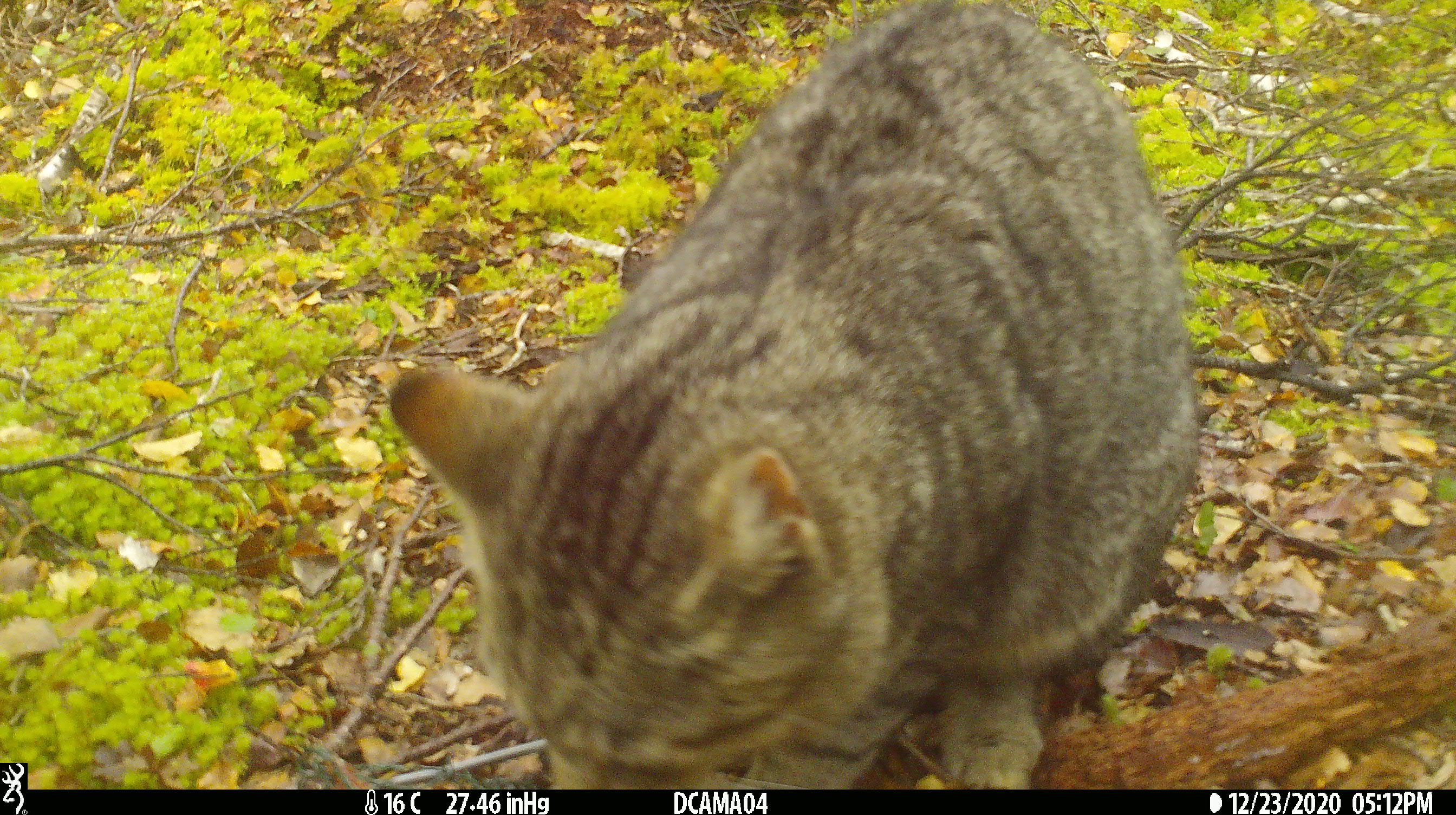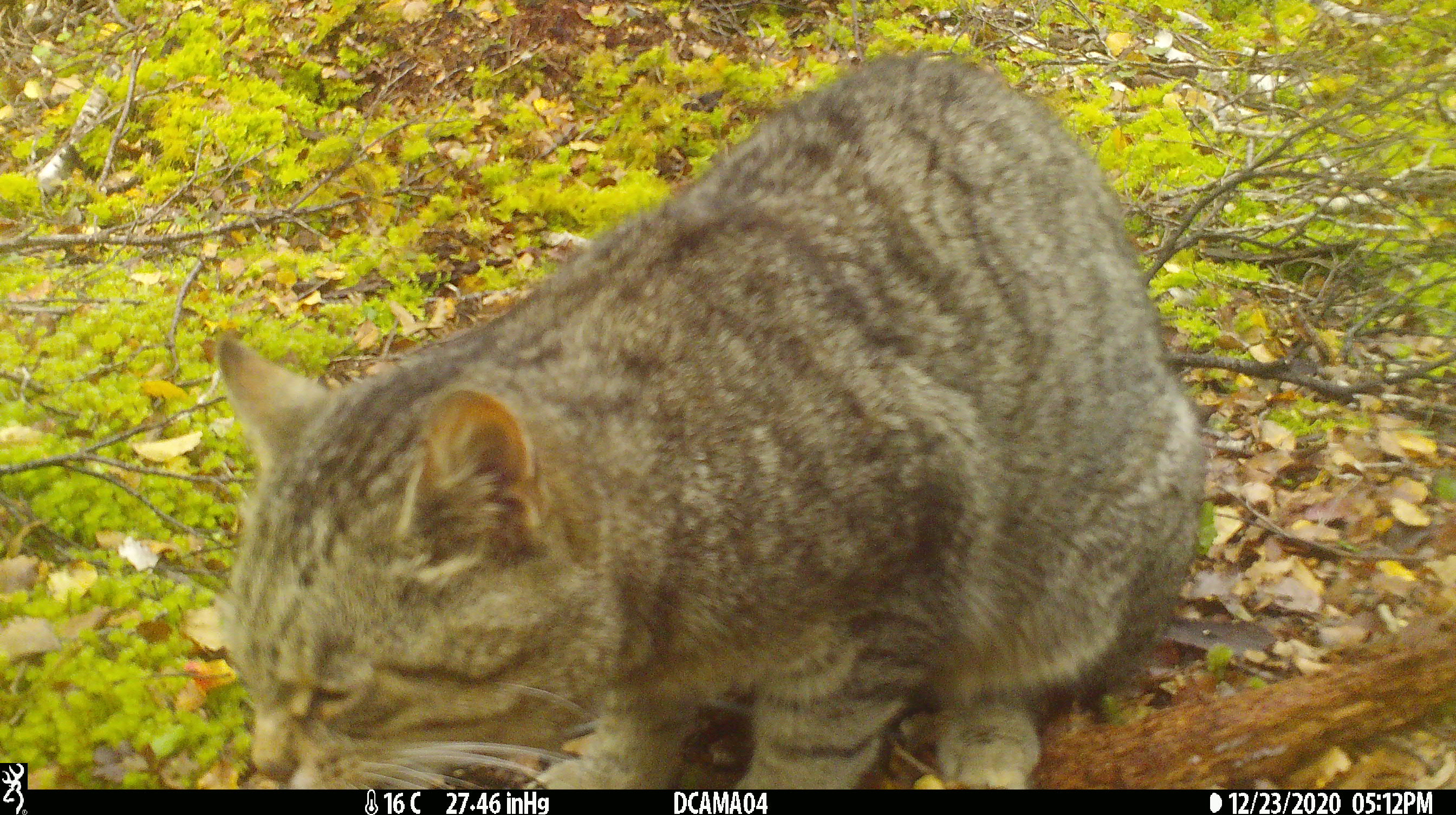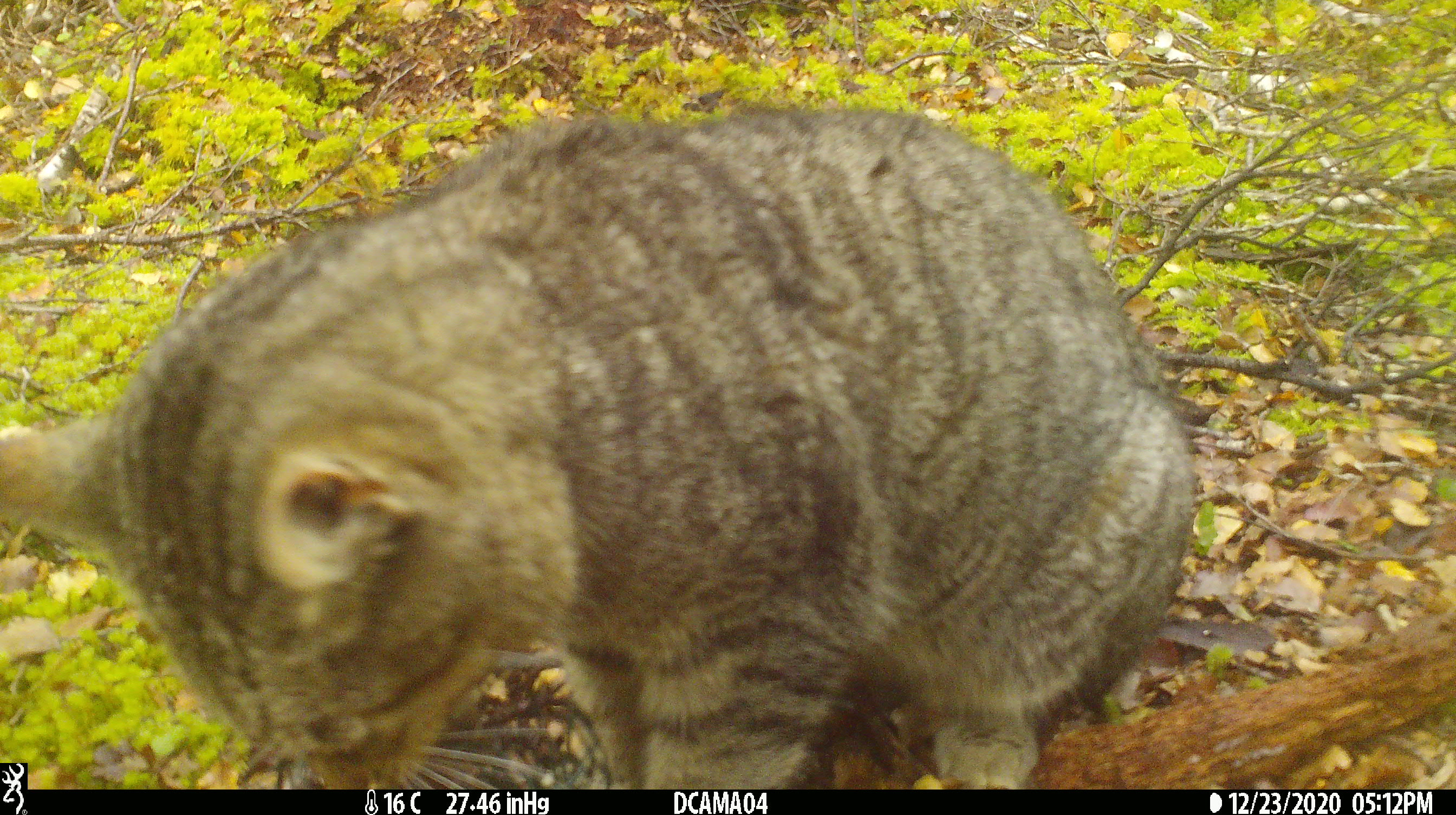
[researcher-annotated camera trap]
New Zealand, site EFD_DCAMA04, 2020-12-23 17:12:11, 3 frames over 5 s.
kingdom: Animalia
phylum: Chordata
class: Mammalia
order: Carnivora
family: Felidae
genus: Felis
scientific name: Felis catus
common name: domestic cat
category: cat